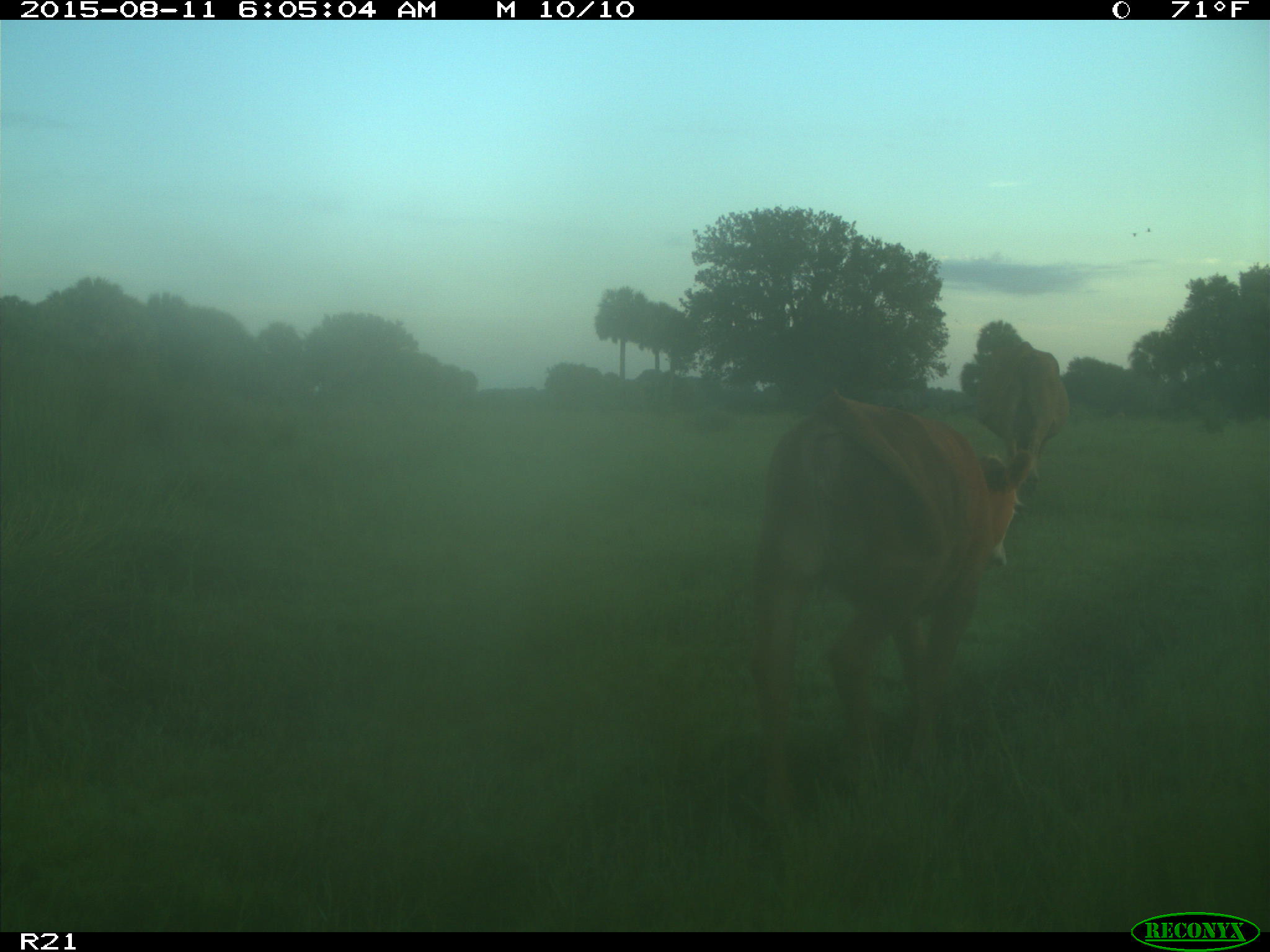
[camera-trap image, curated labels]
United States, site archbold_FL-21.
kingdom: Animalia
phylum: Chordata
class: Mammalia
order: Artiodactyla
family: Bovidae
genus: Bos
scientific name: Bos taurus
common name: domestic cow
Bos taurus (domestic cow).